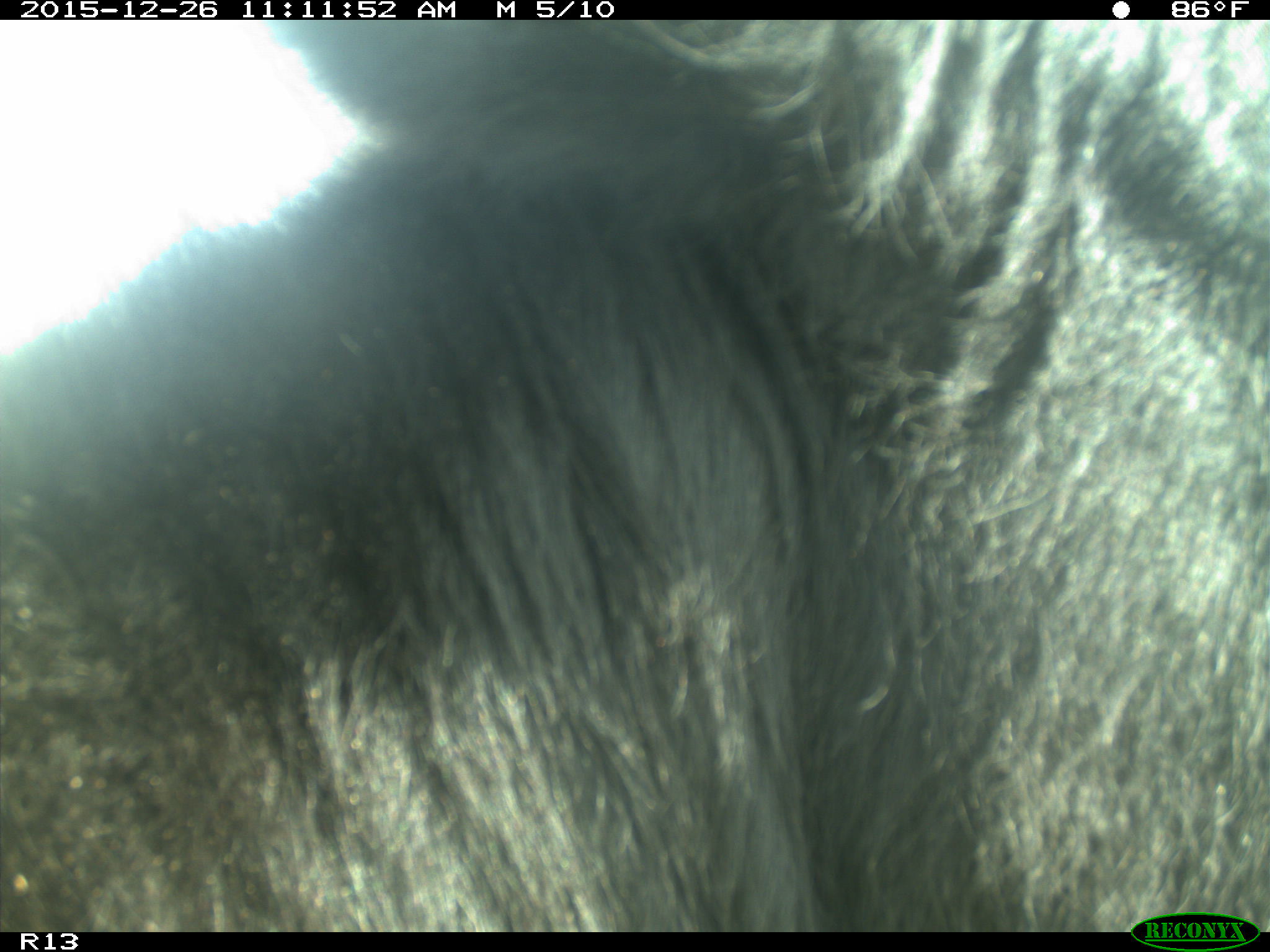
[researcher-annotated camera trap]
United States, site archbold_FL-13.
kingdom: Animalia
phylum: Chordata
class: Mammalia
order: Artiodactyla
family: Bovidae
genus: Bos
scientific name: Bos taurus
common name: domestic cow